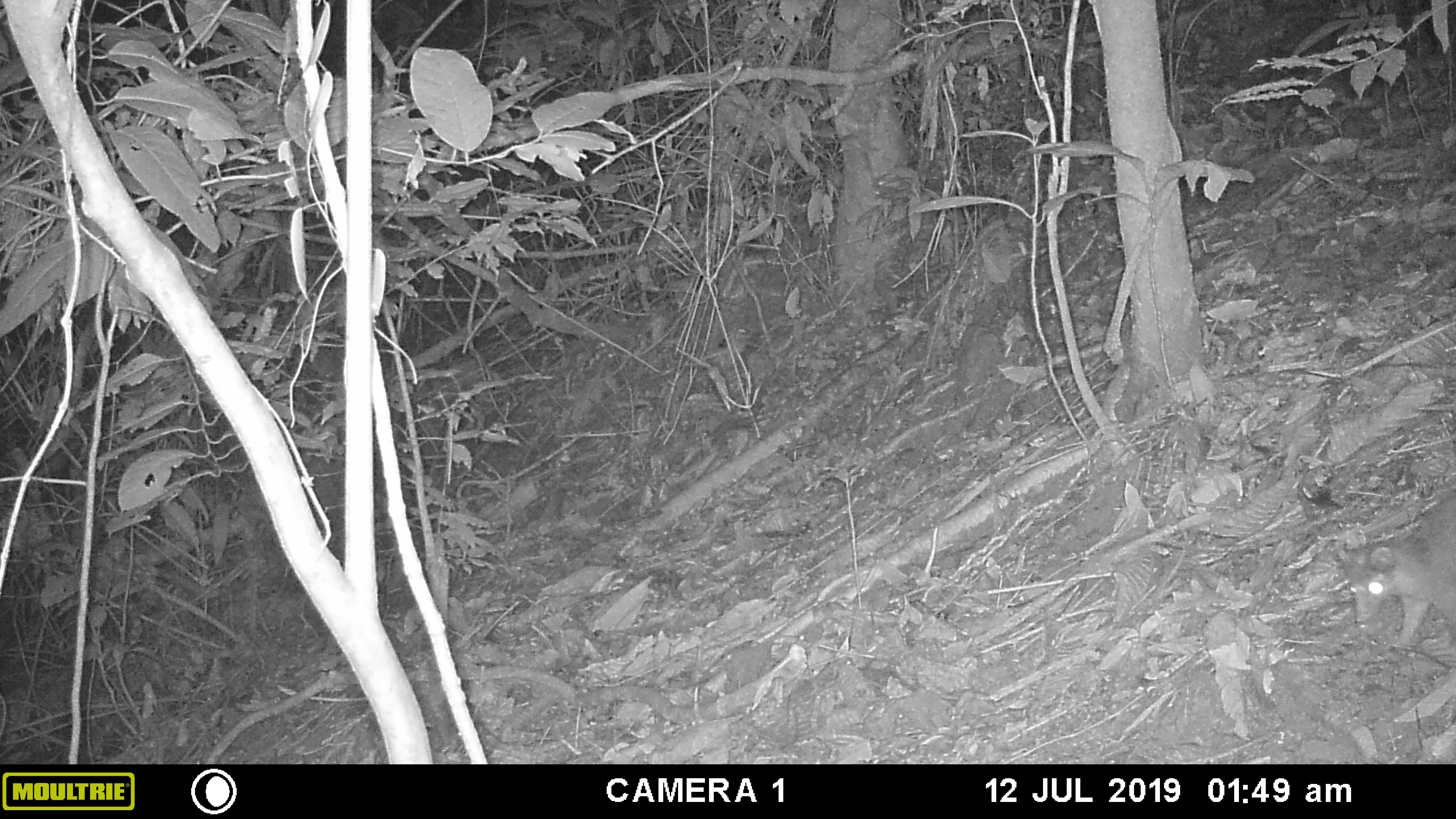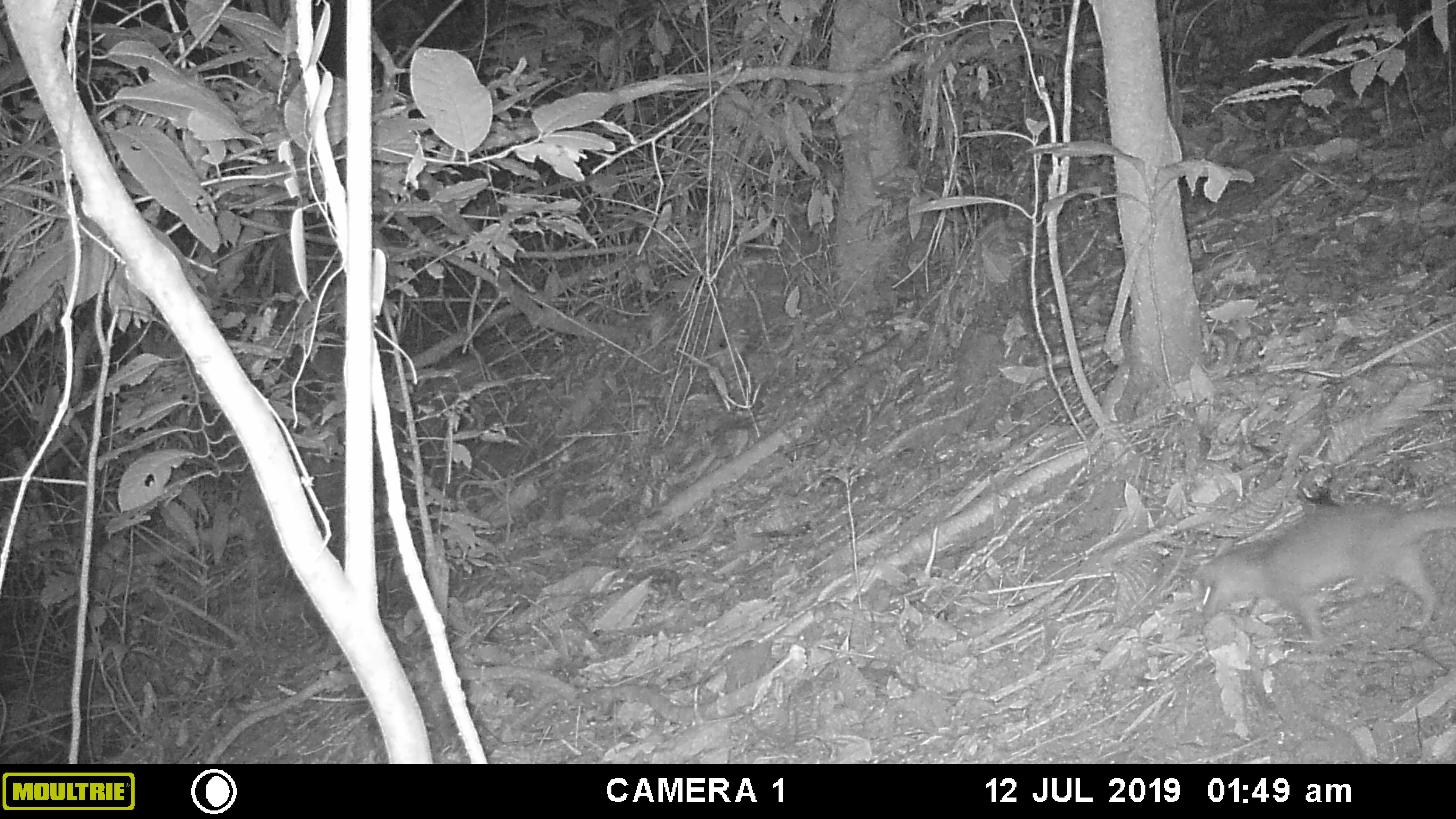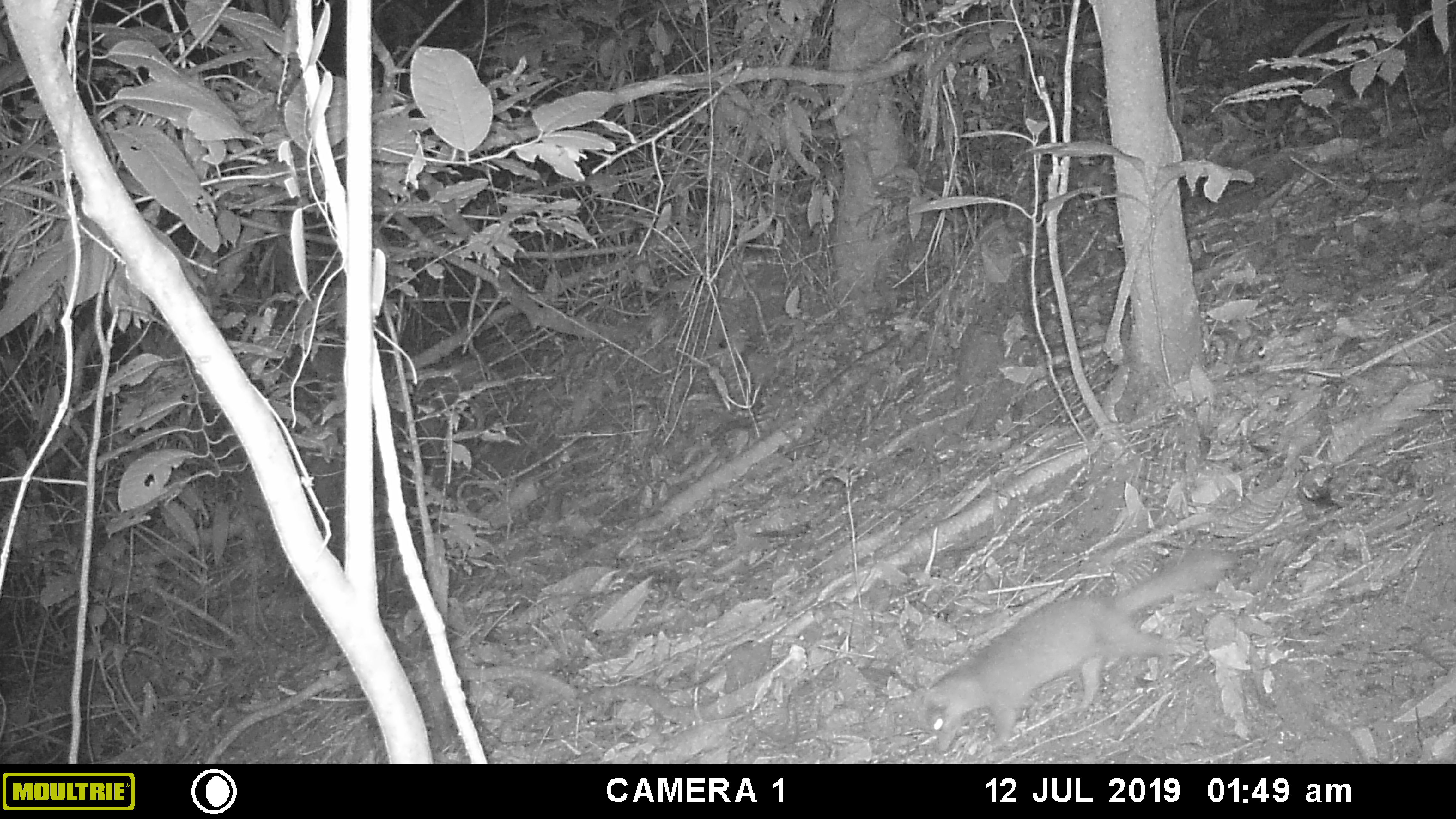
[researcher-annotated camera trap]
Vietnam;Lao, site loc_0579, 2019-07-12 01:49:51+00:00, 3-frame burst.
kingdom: Animalia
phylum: Chordata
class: Mammalia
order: Carnivora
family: Mustelidae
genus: Melogale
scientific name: Melogale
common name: ferret badger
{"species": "ferret badger (Melogale)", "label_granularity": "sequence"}